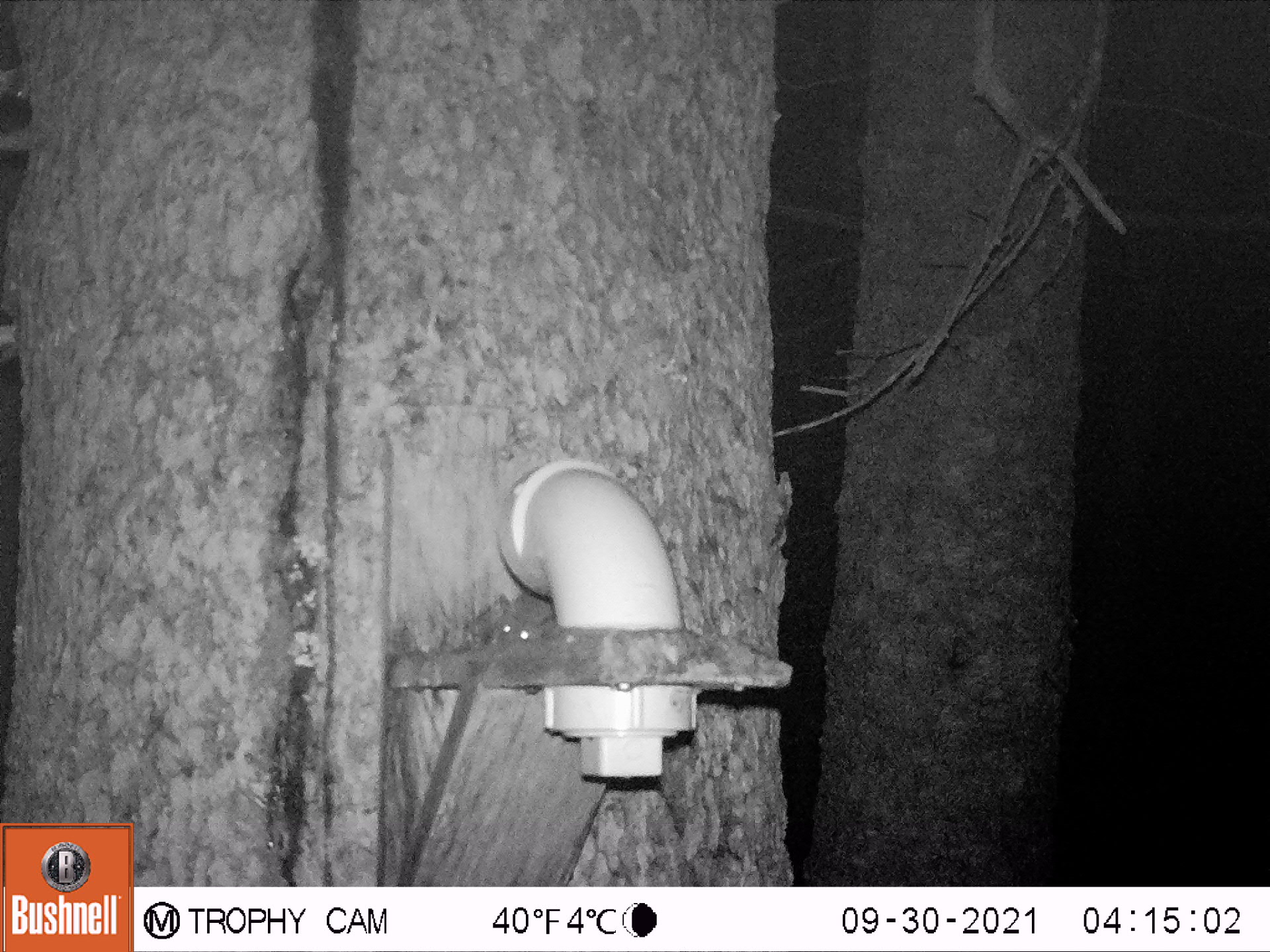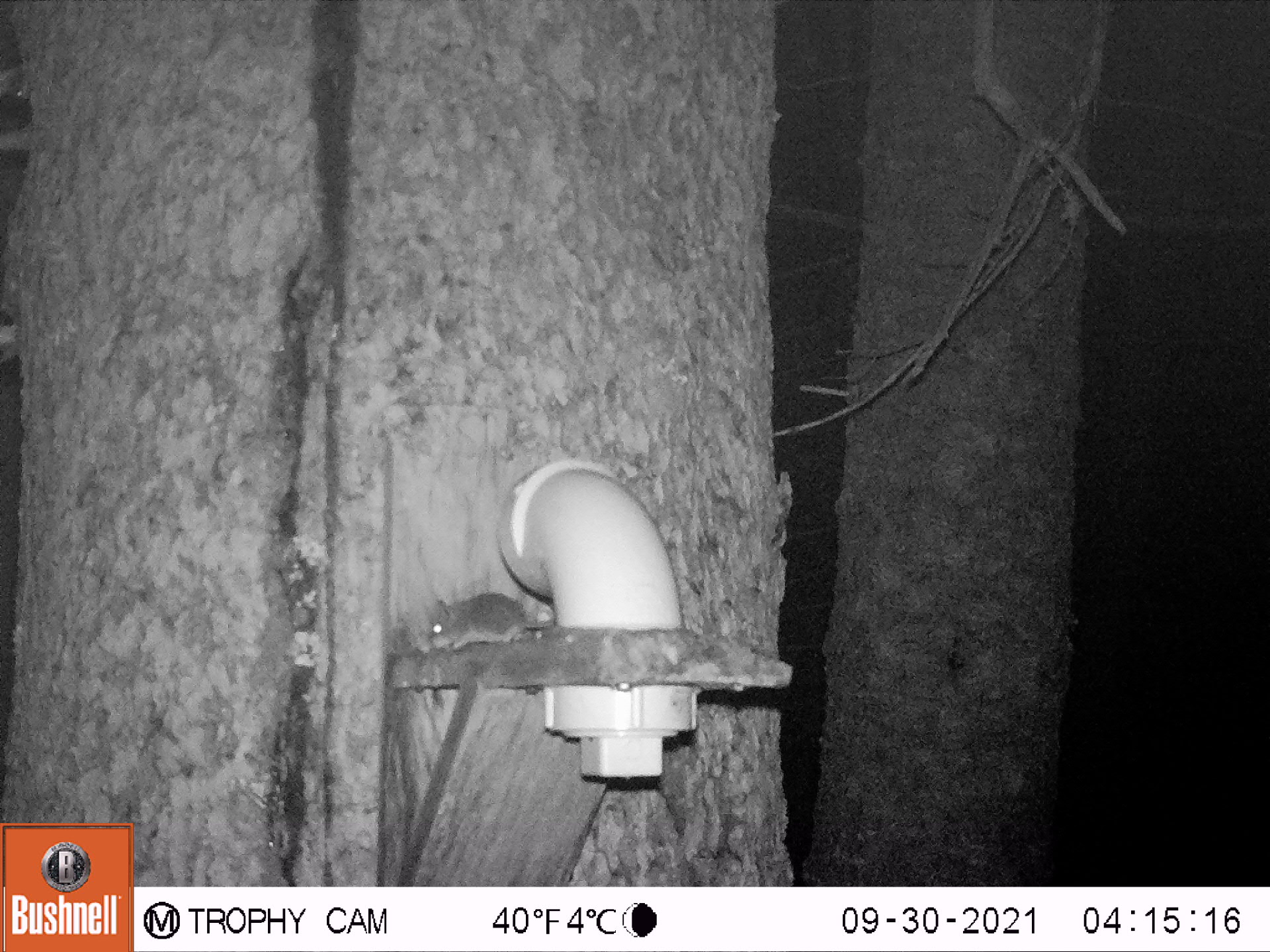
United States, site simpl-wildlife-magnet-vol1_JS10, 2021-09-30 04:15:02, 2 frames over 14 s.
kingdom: Animalia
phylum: Chordata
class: Mammalia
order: Rodentia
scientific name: Rodentia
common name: mouse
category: mouse sp.